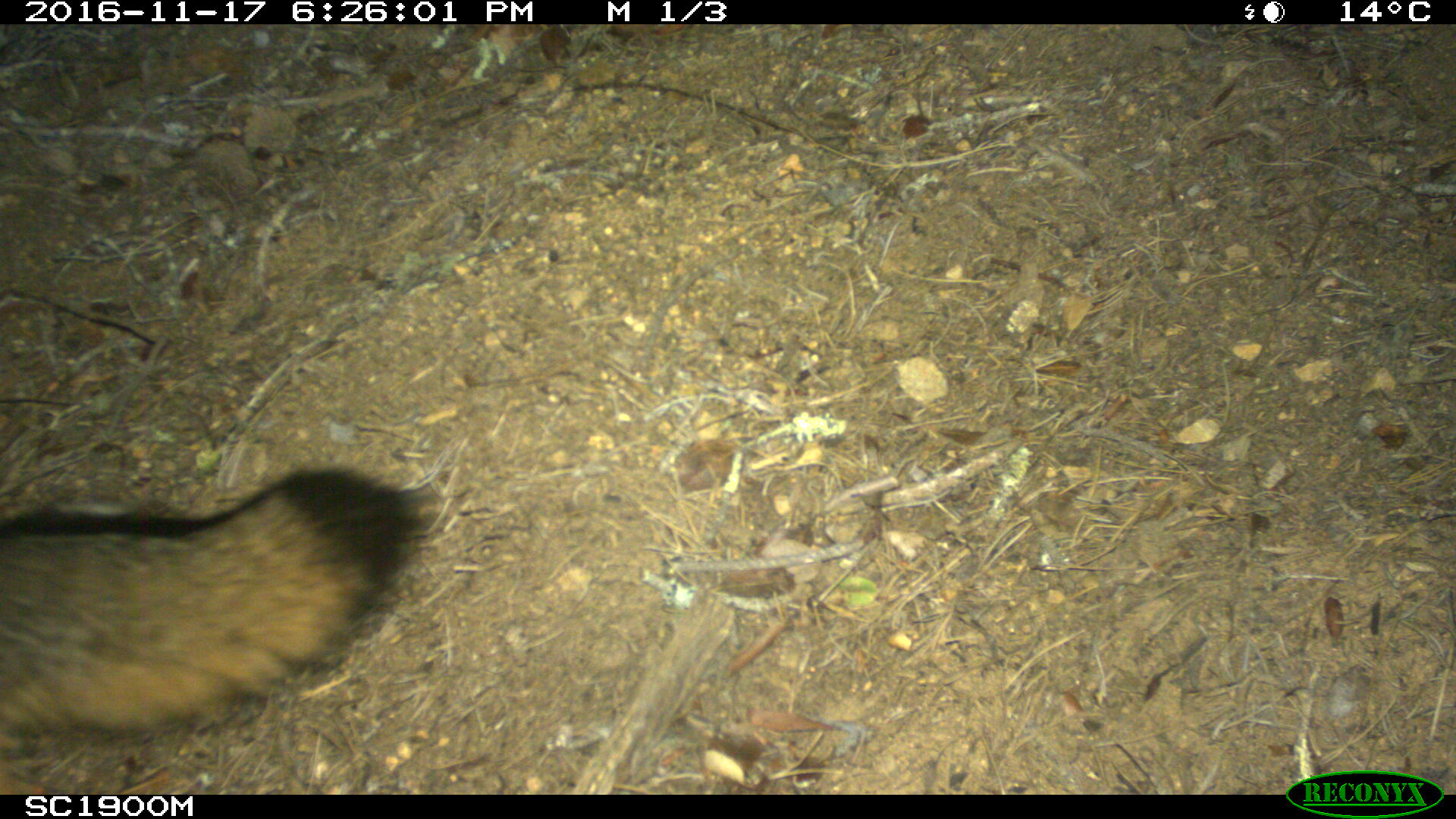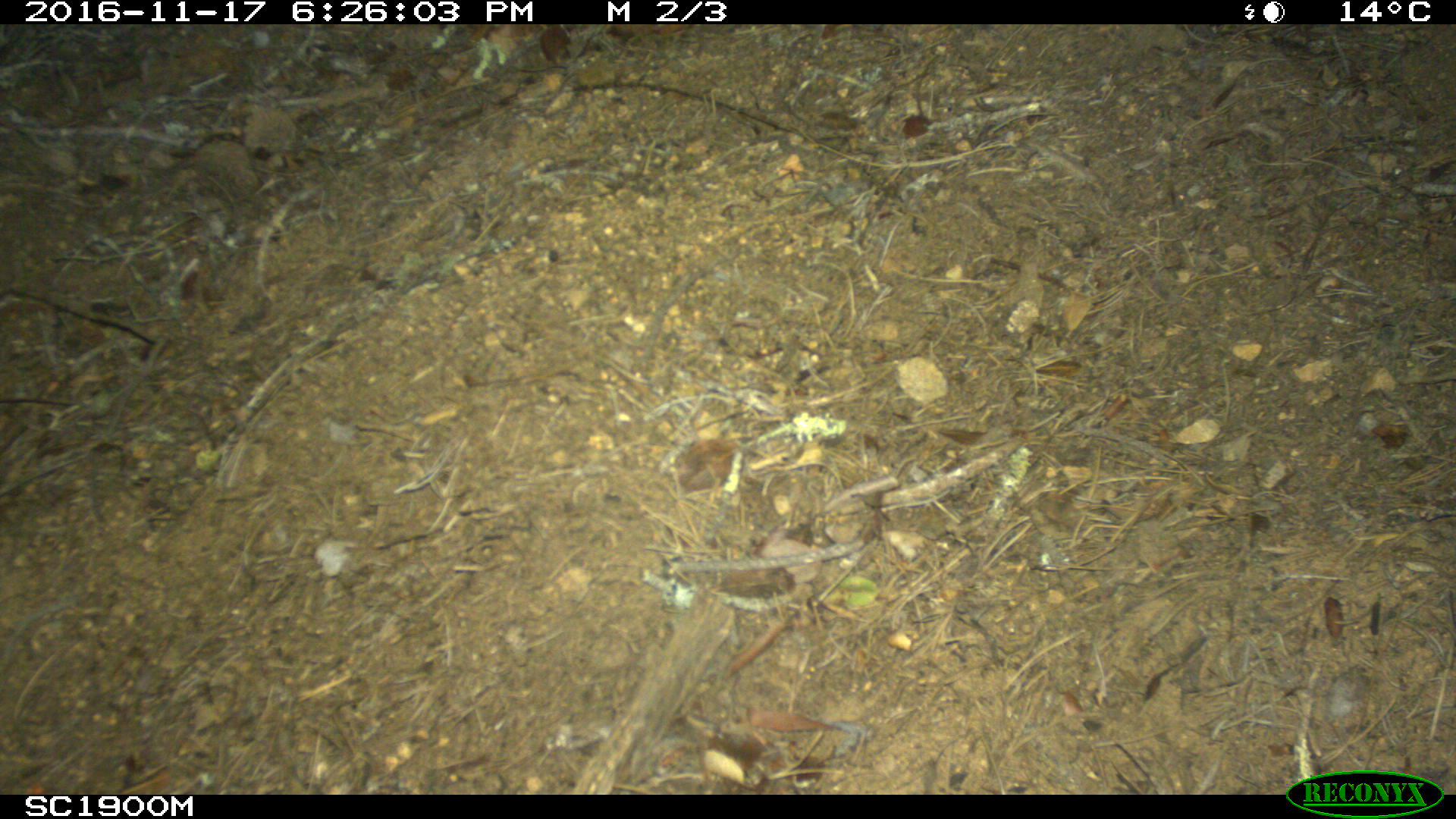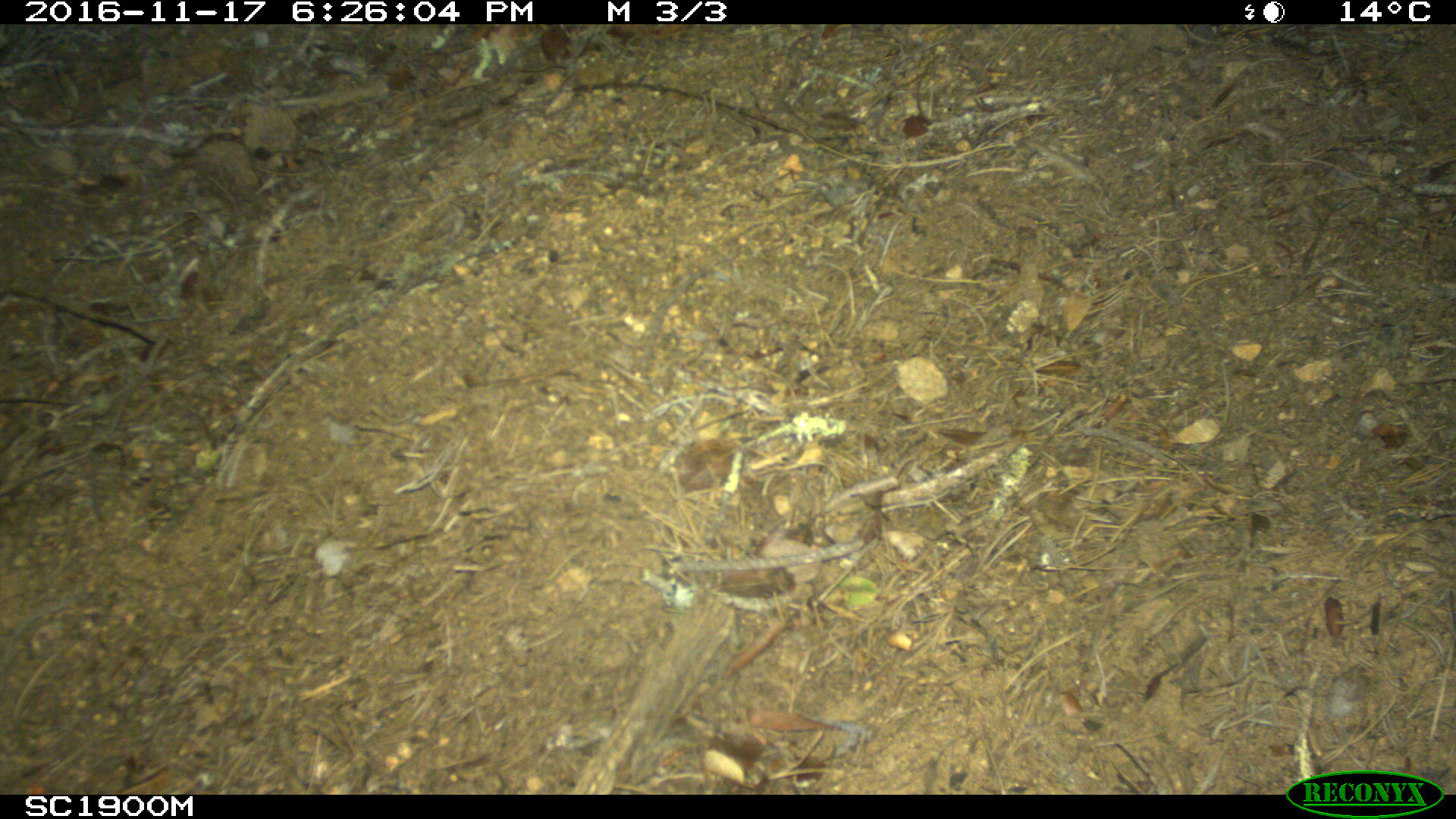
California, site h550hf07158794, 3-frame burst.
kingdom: Animalia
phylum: Chordata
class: Mammalia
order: Carnivora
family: Canidae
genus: Urocyon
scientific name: Urocyon littoralis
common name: island fox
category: fox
Fox (island fox) (Urocyon littoralis).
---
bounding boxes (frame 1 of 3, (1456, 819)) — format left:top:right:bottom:
fox: 0:469:441:759